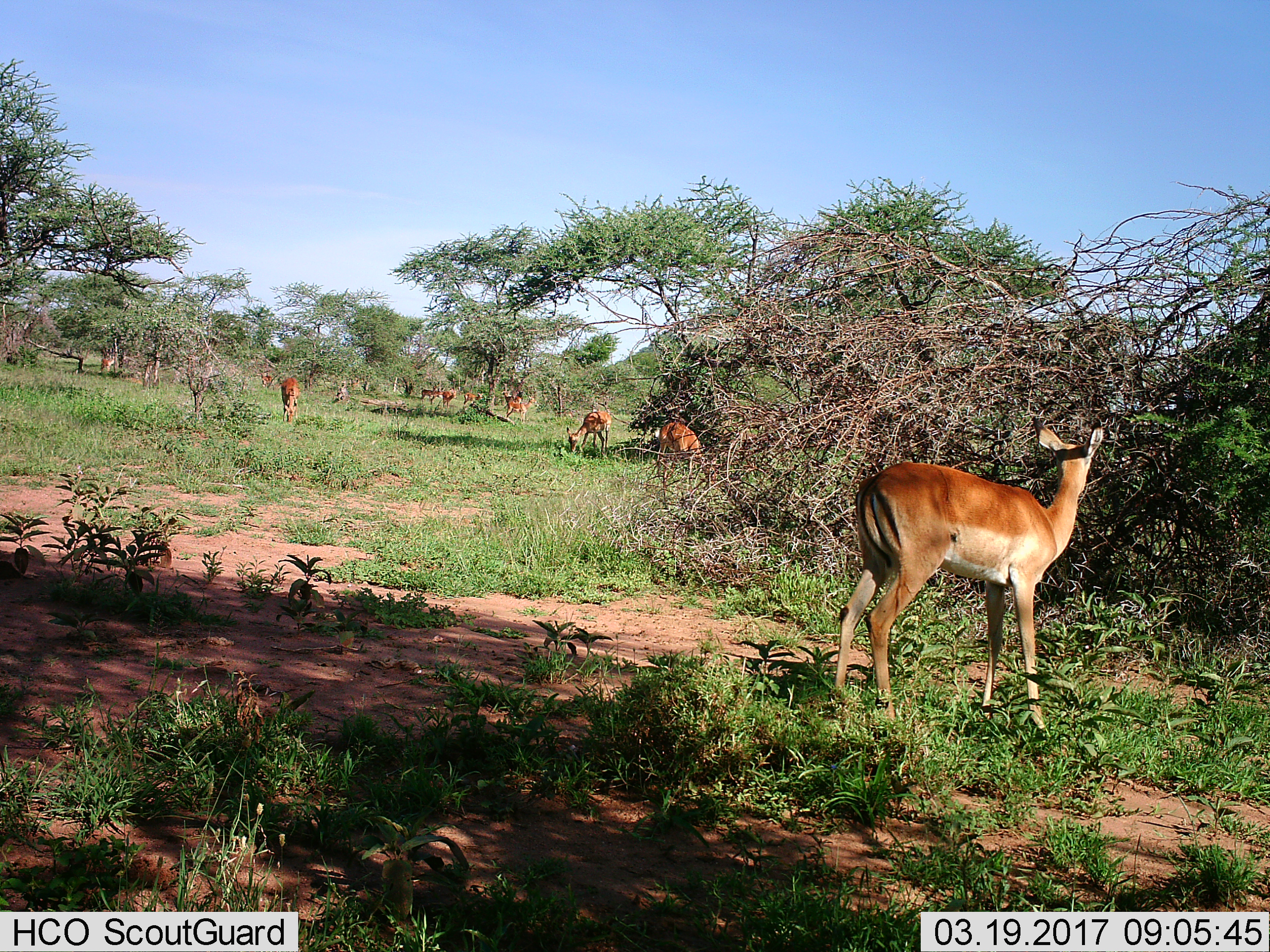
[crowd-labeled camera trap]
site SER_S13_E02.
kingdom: Animalia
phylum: Chordata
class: Mammalia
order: Artiodactyla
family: Bovidae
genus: Aepyceros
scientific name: Aepyceros melampus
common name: impala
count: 9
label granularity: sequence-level